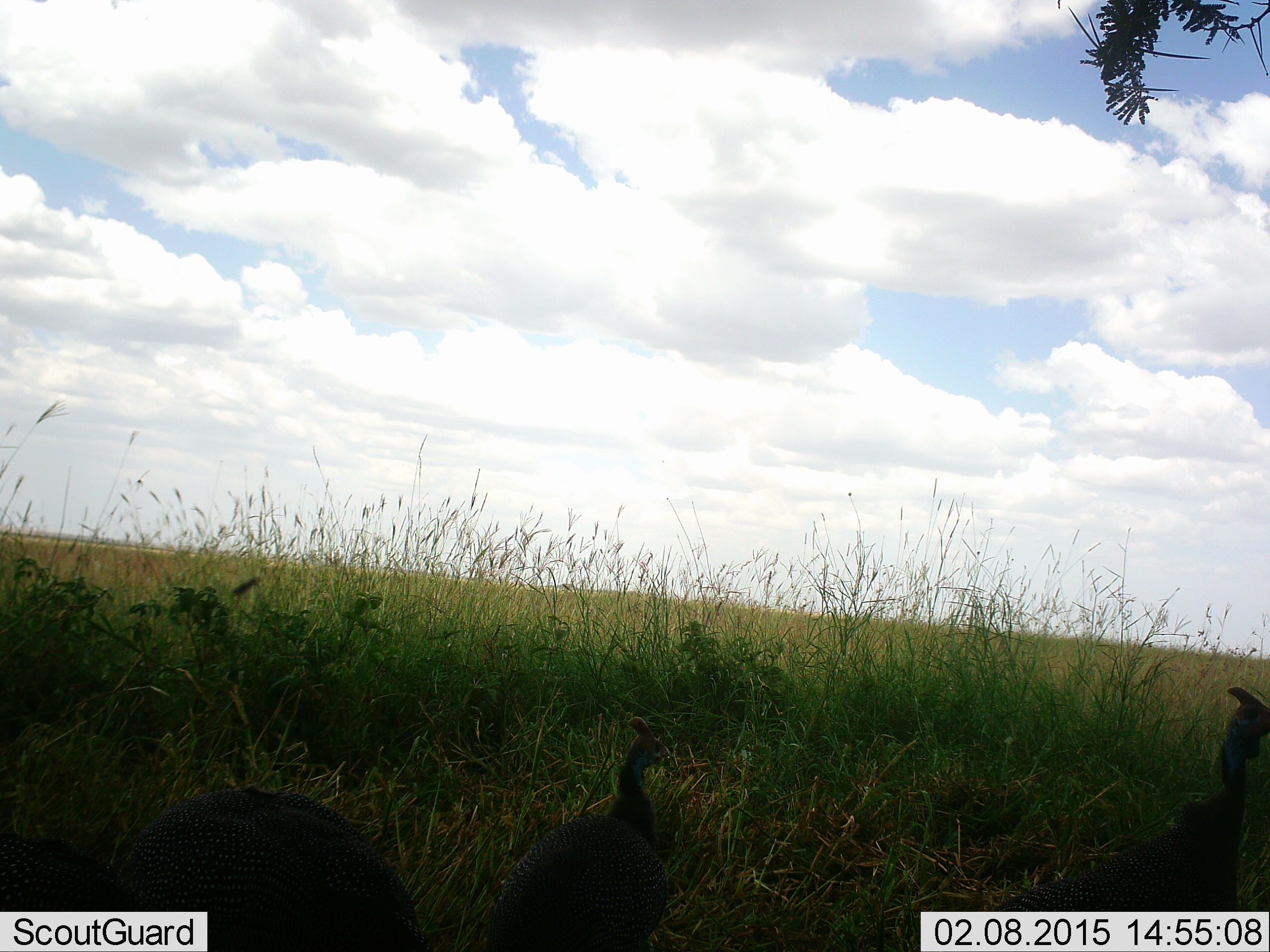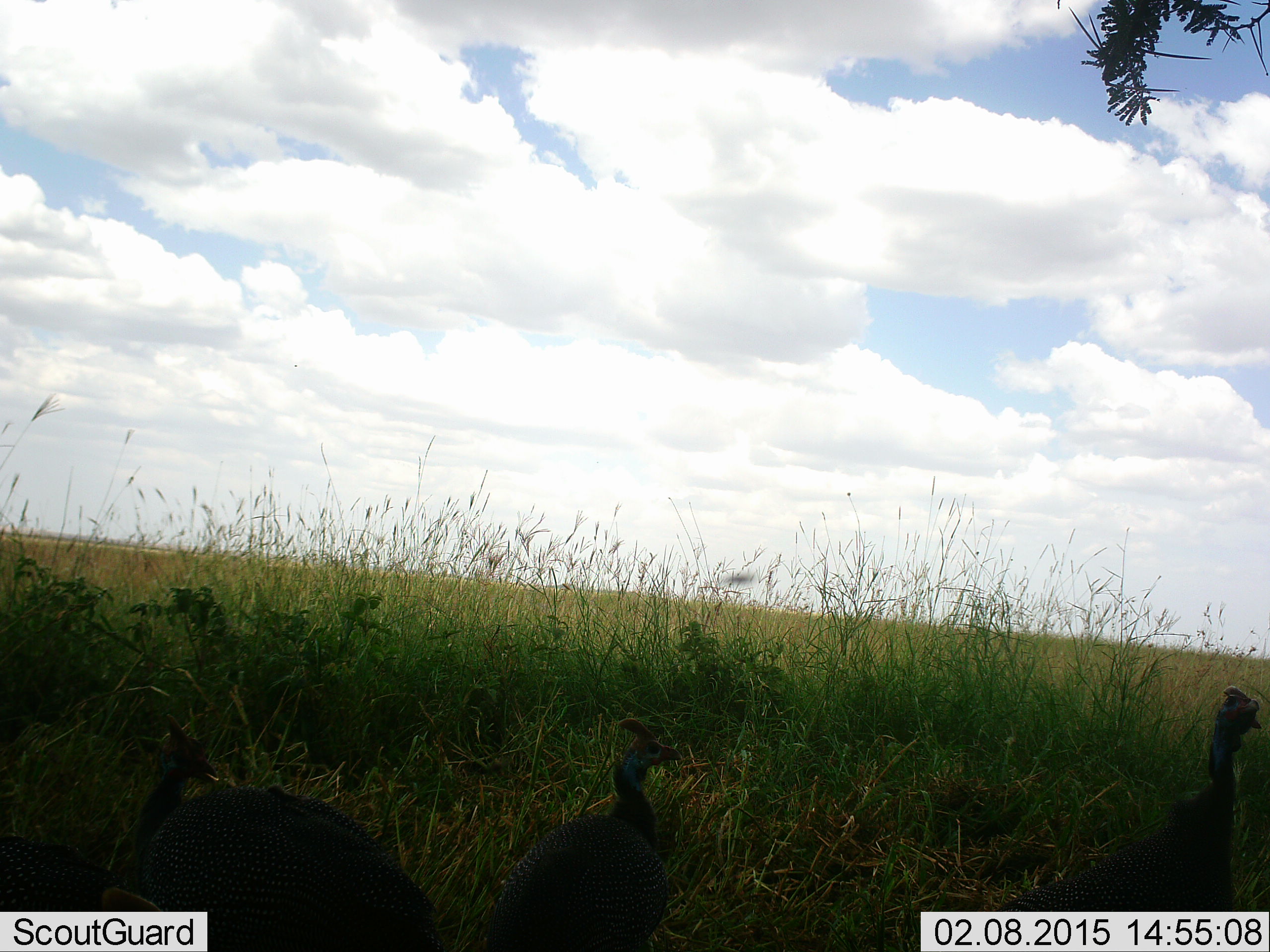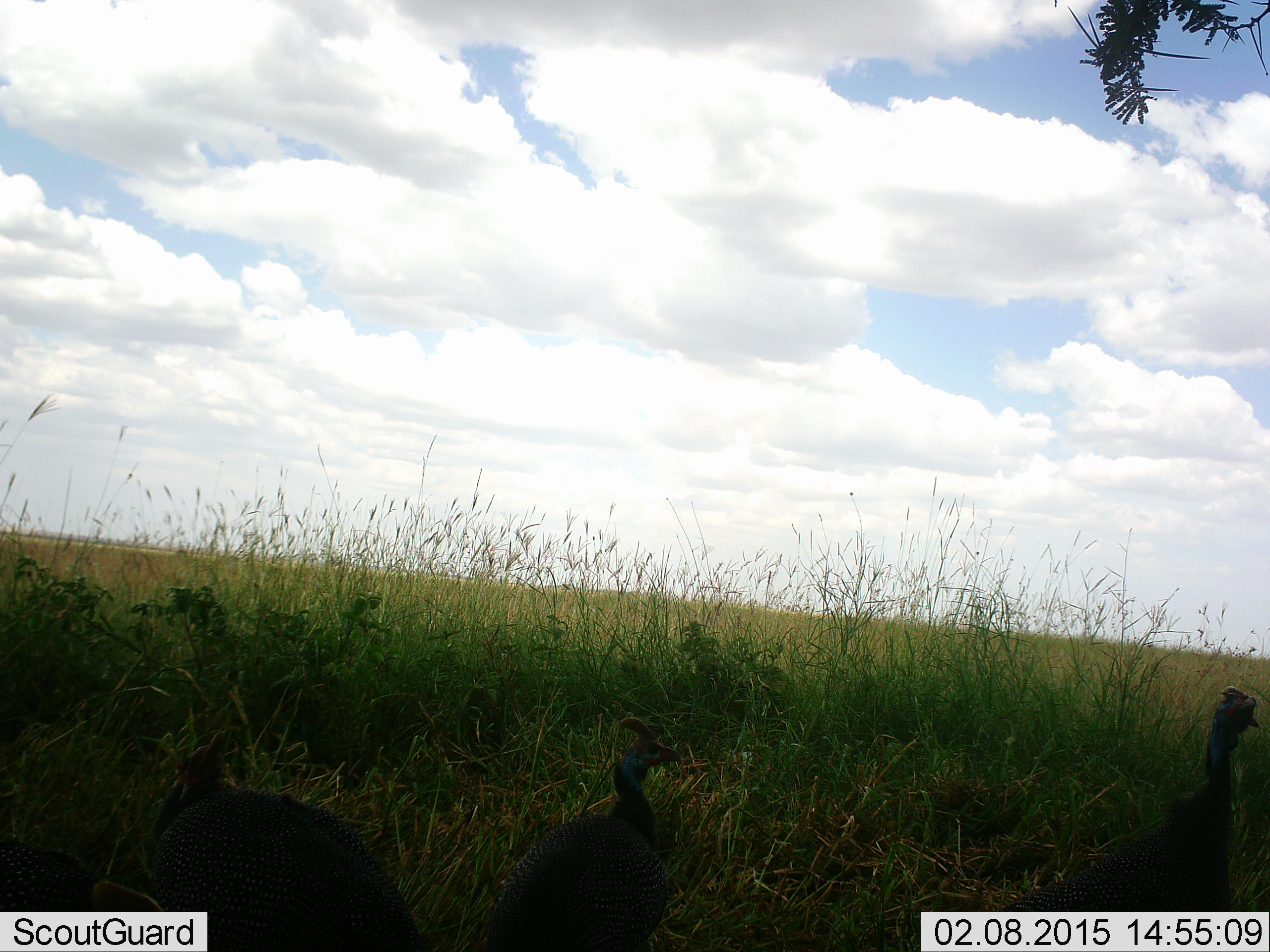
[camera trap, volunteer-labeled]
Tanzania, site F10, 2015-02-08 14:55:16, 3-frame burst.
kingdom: Animalia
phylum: Chordata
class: Aves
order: Galliformes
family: Numididae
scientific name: Numididae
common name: guinea fowl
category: guineafowl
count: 4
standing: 91%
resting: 0%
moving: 18%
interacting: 9%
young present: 0%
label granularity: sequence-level